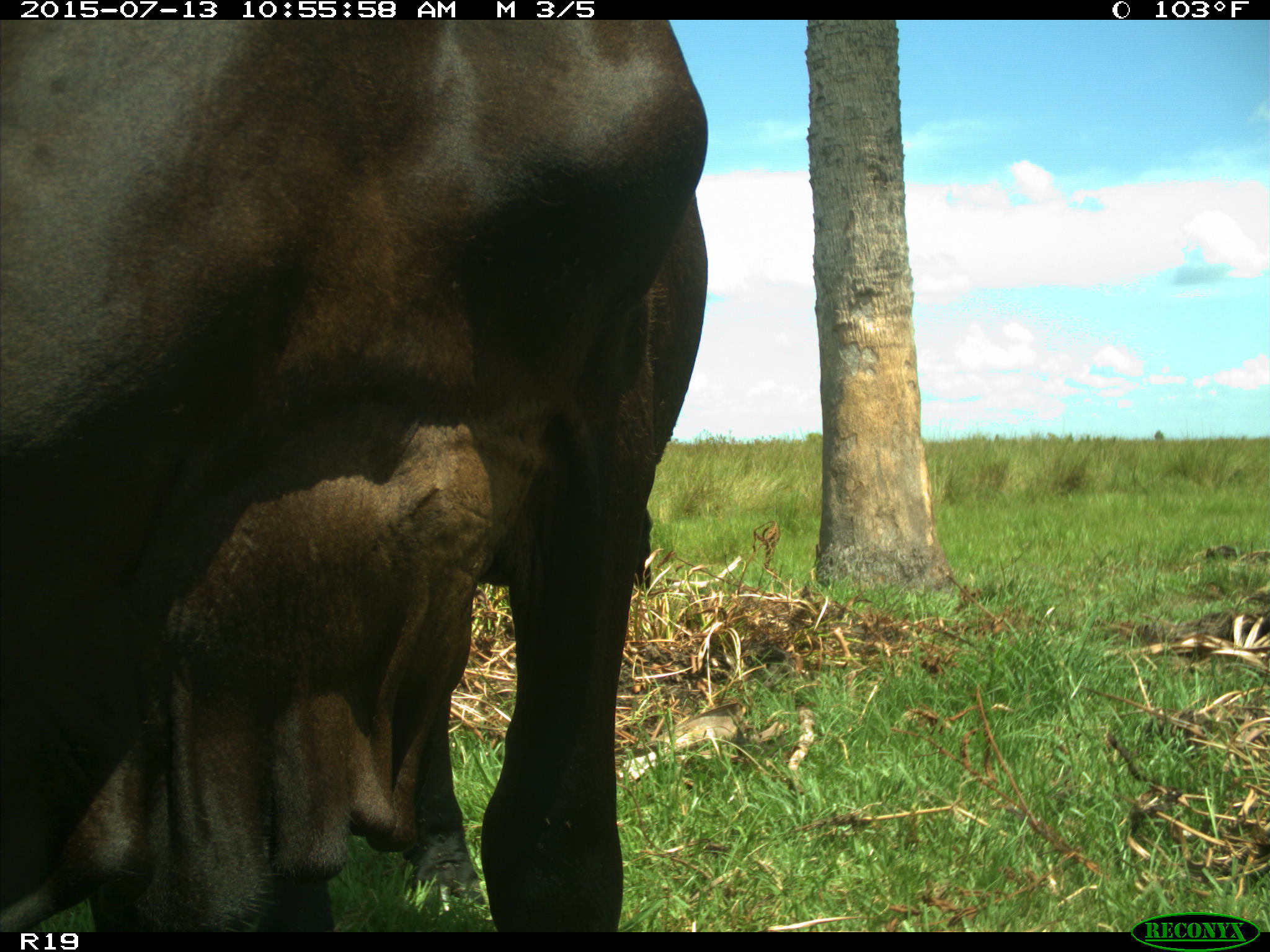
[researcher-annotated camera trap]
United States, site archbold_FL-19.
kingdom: Animalia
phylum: Chordata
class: Mammalia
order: Artiodactyla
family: Bovidae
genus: Bos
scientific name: Bos taurus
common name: domestic cow